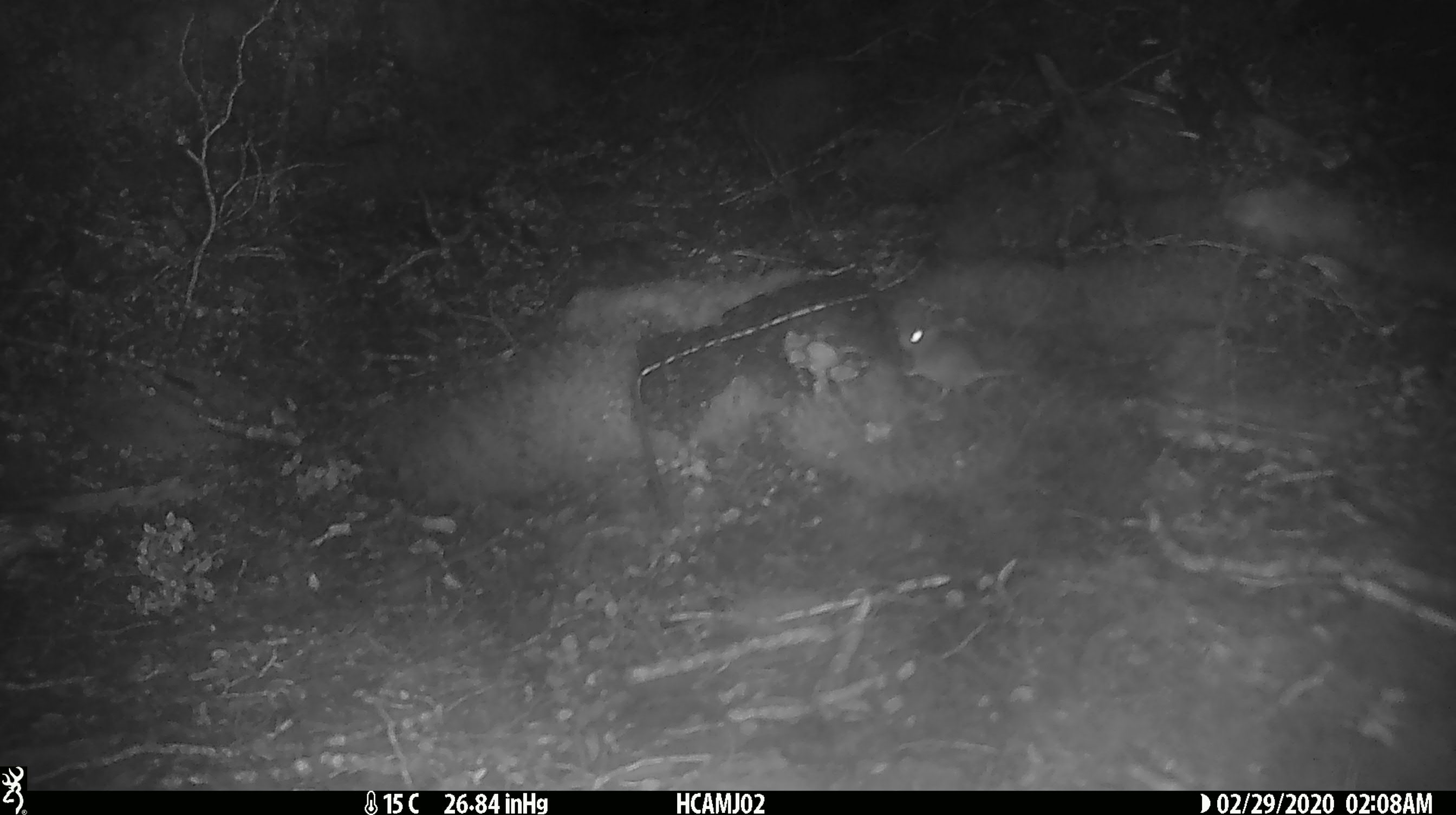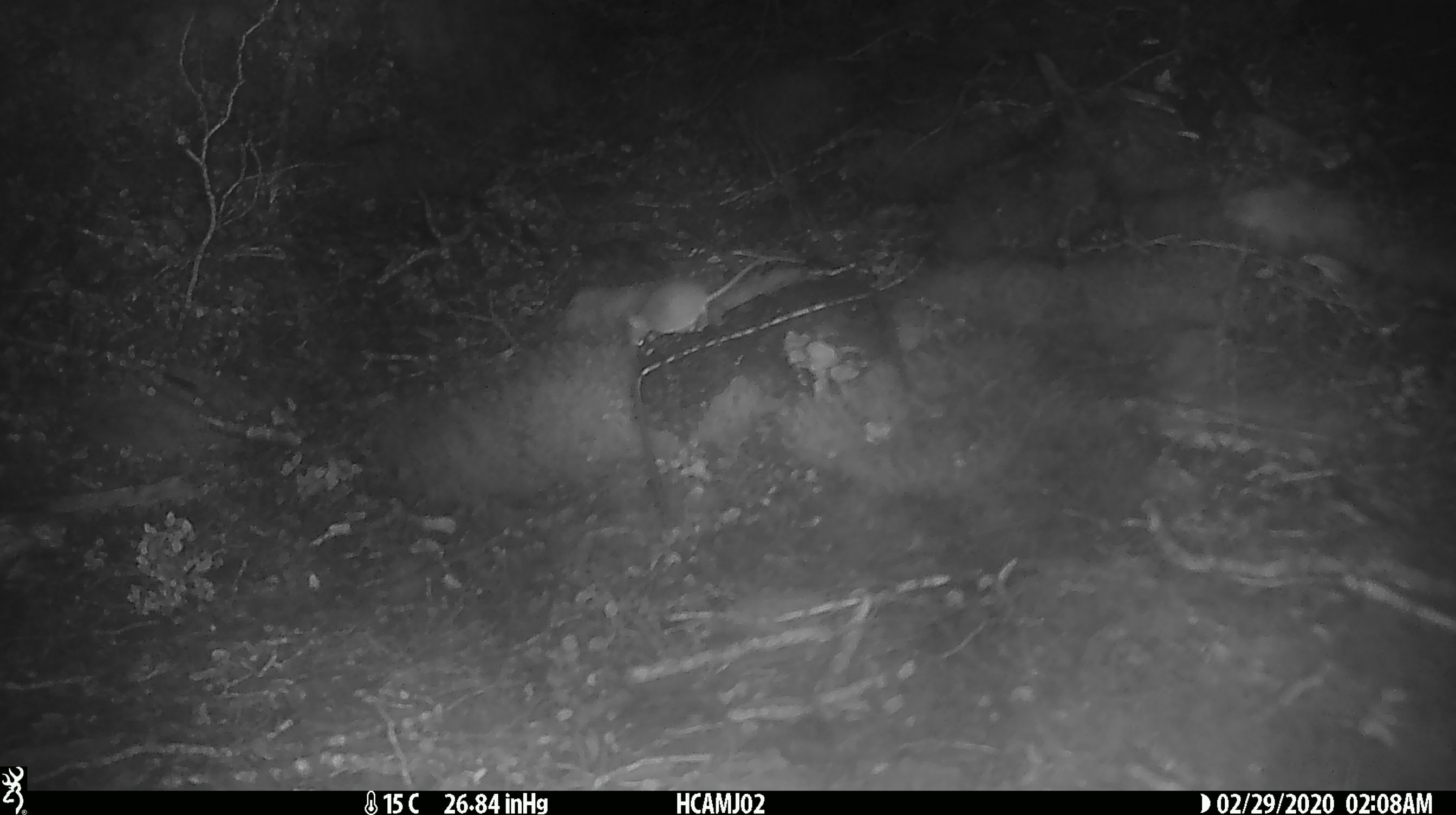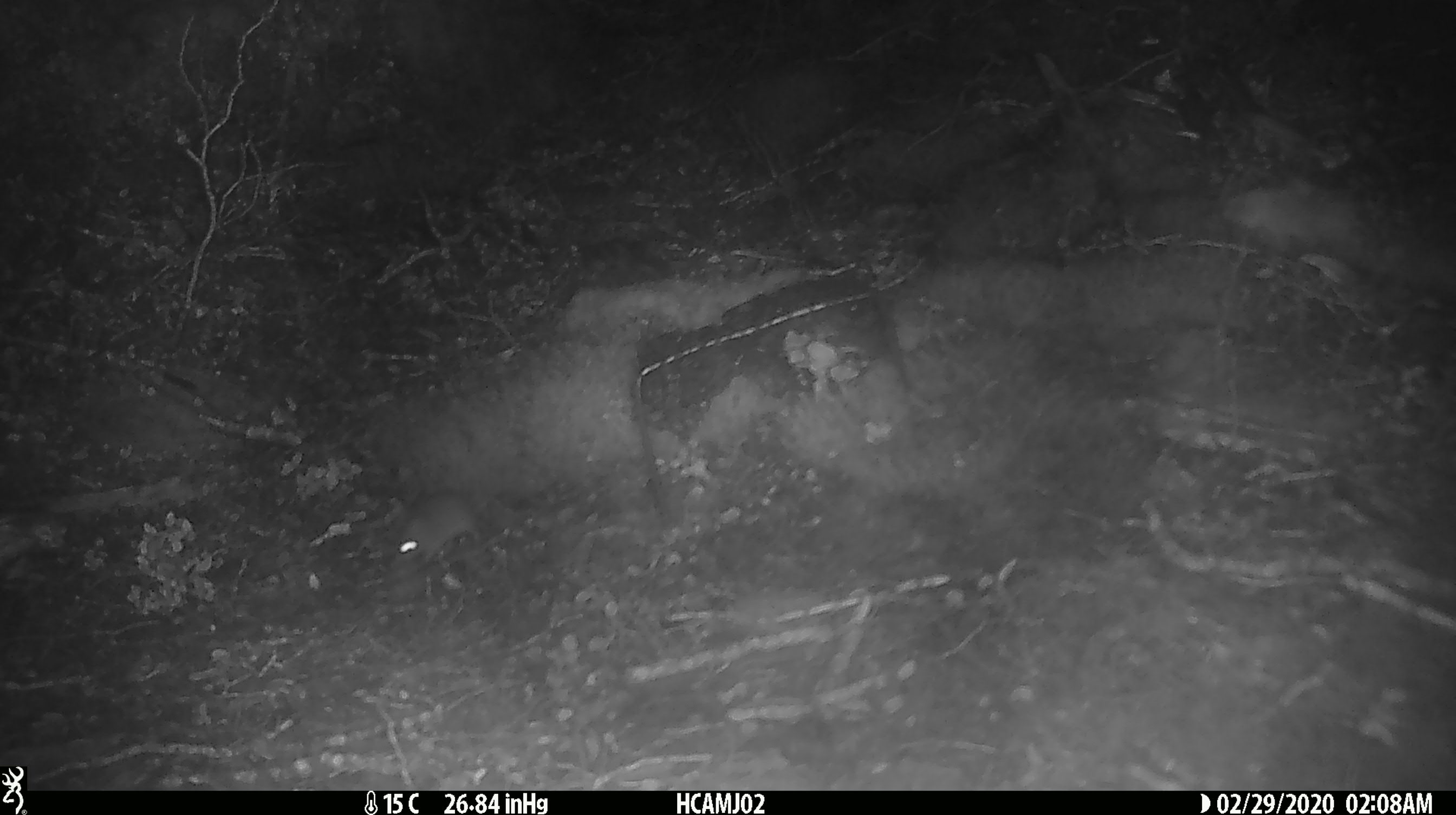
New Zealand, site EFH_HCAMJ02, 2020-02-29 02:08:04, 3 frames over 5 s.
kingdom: Animalia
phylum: Chordata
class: Mammalia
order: Rodentia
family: Muridae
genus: Mus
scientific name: Mus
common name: mouse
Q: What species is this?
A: Mouse (Mus).